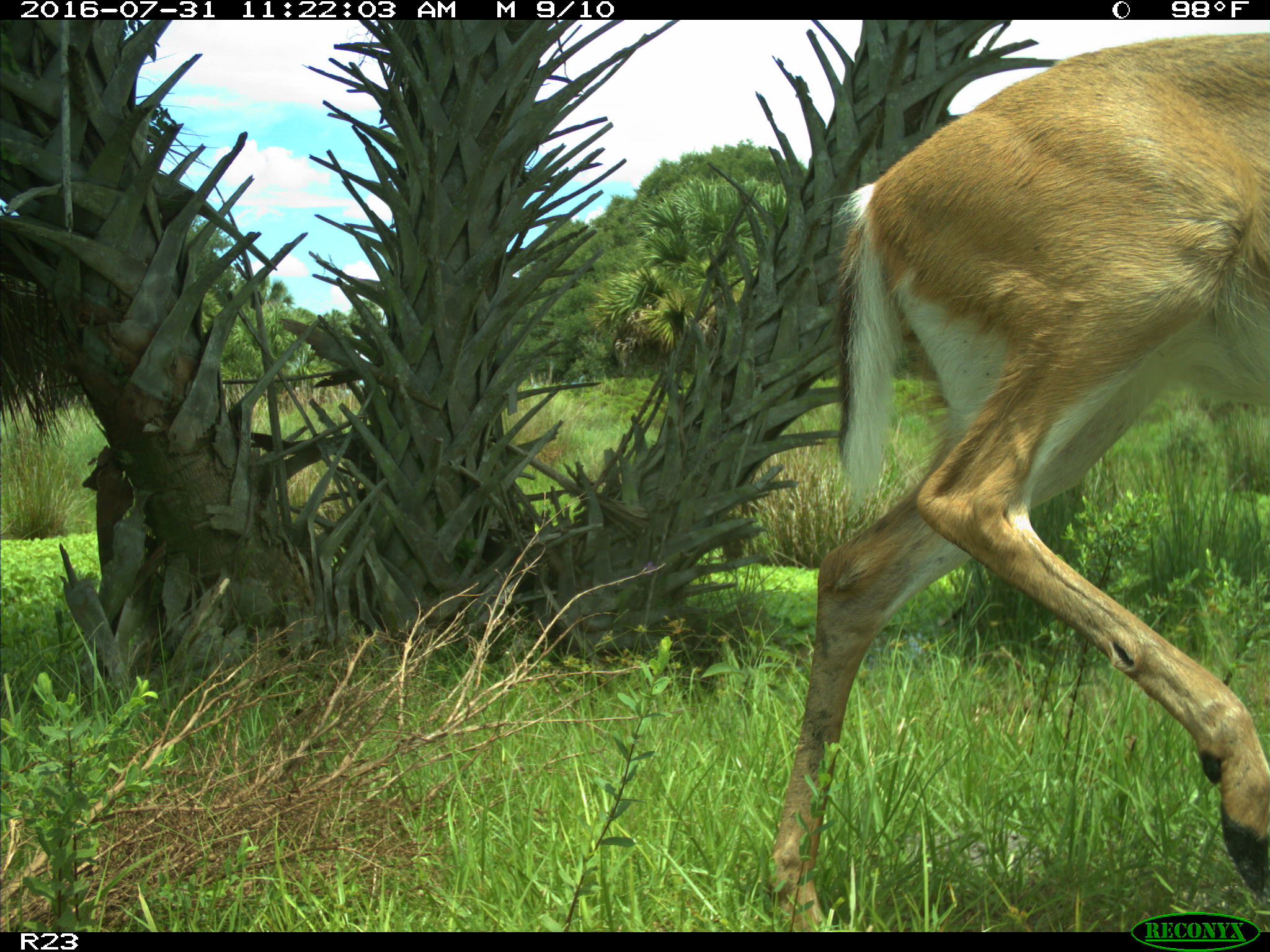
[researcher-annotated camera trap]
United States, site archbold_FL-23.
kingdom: Animalia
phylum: Chordata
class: Mammalia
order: Artiodactyla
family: Cervidae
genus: Odocoileus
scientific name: Odocoileus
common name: deer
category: unidentified deer